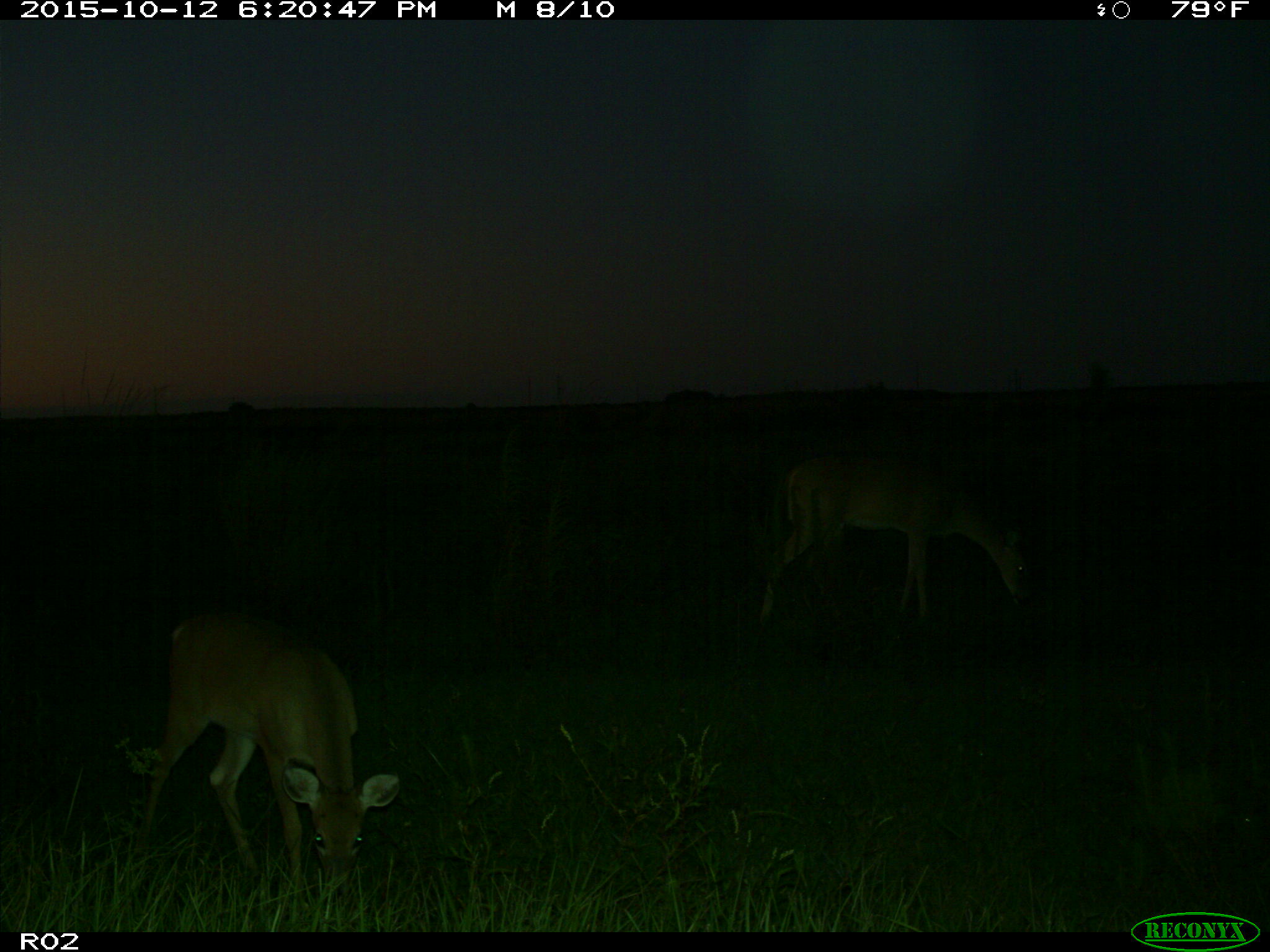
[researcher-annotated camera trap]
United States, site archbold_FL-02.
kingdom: Animalia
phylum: Chordata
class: Mammalia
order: Artiodactyla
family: Cervidae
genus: Odocoileus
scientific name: Odocoileus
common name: deer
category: unidentified deer